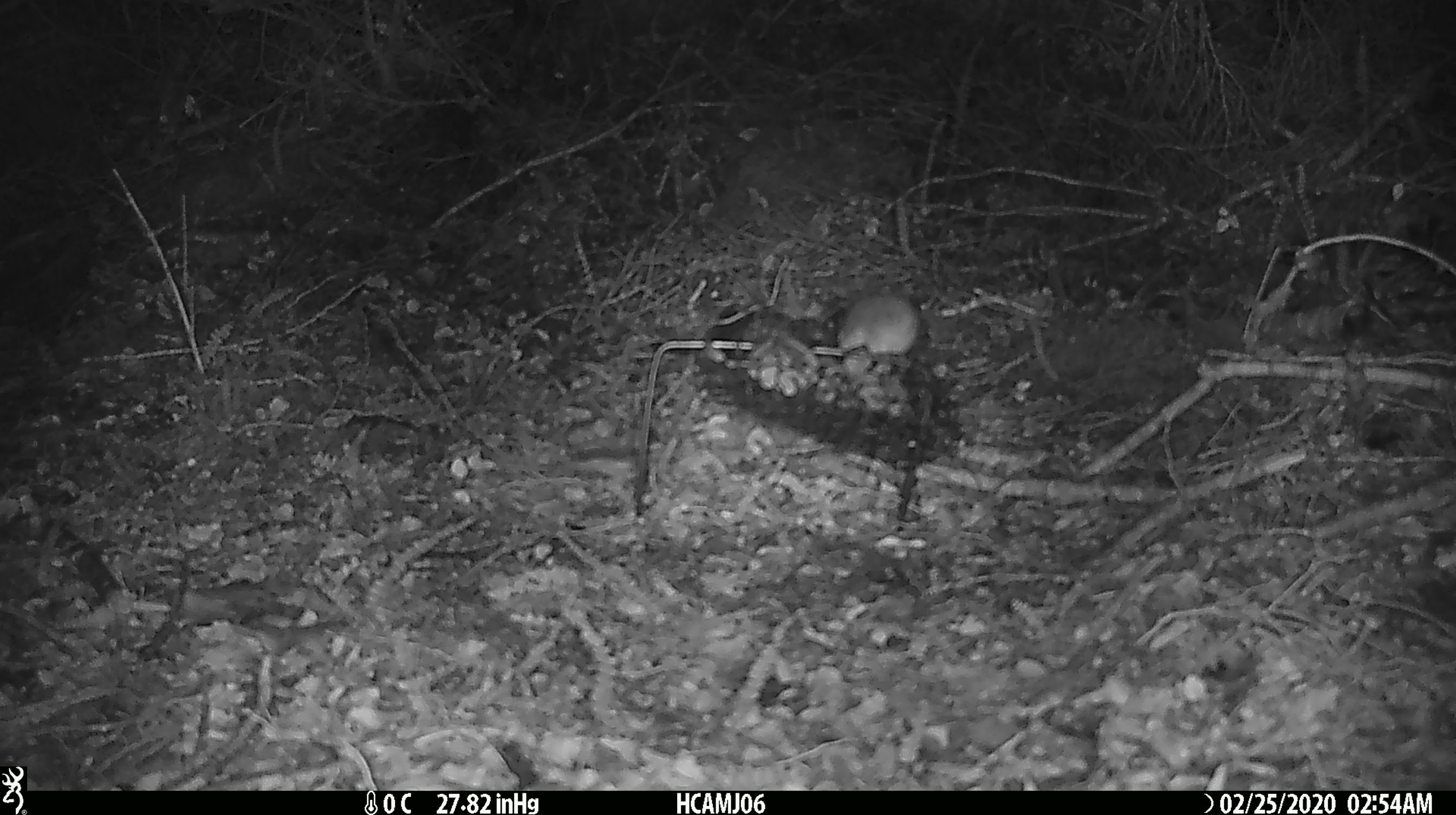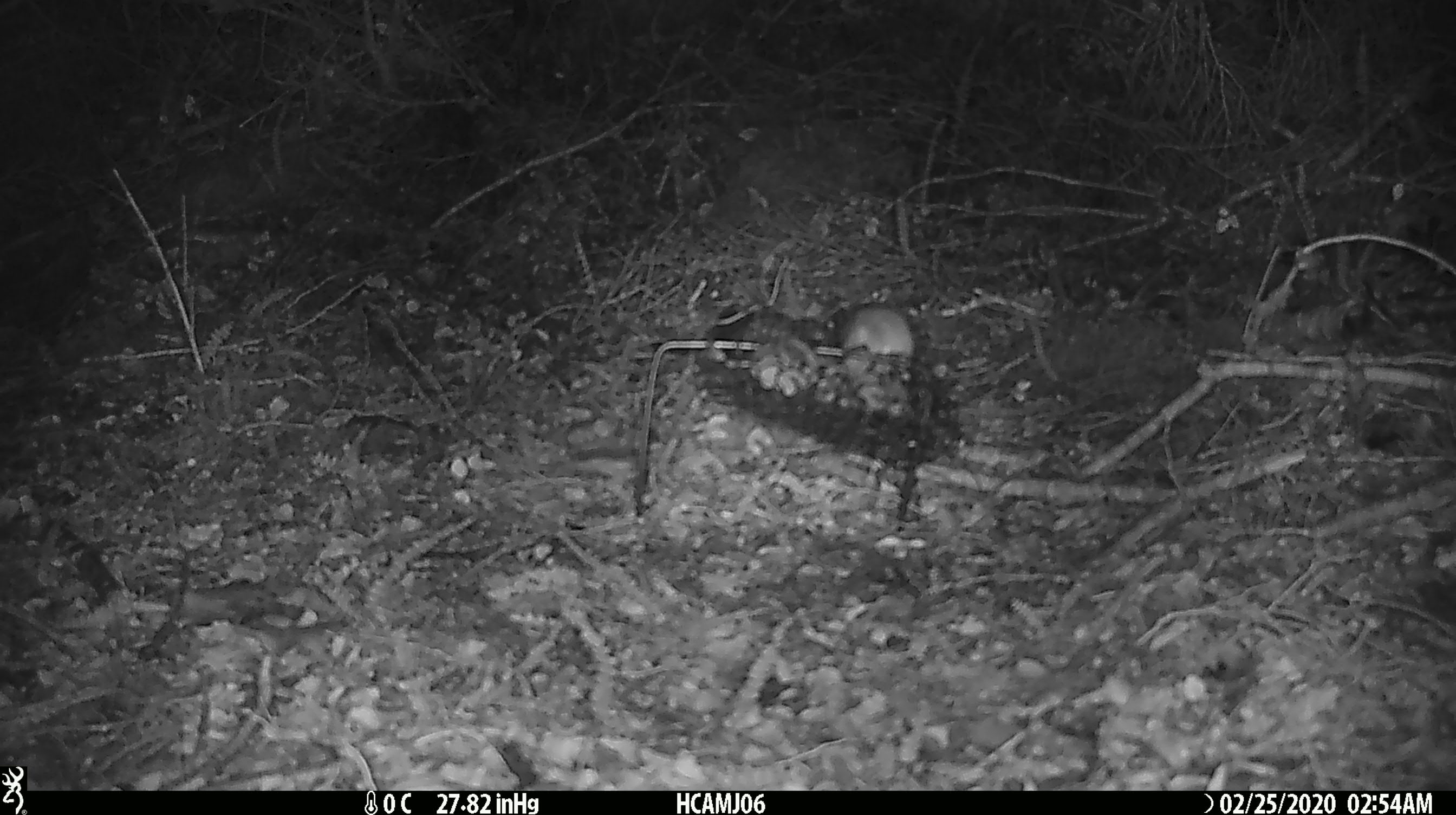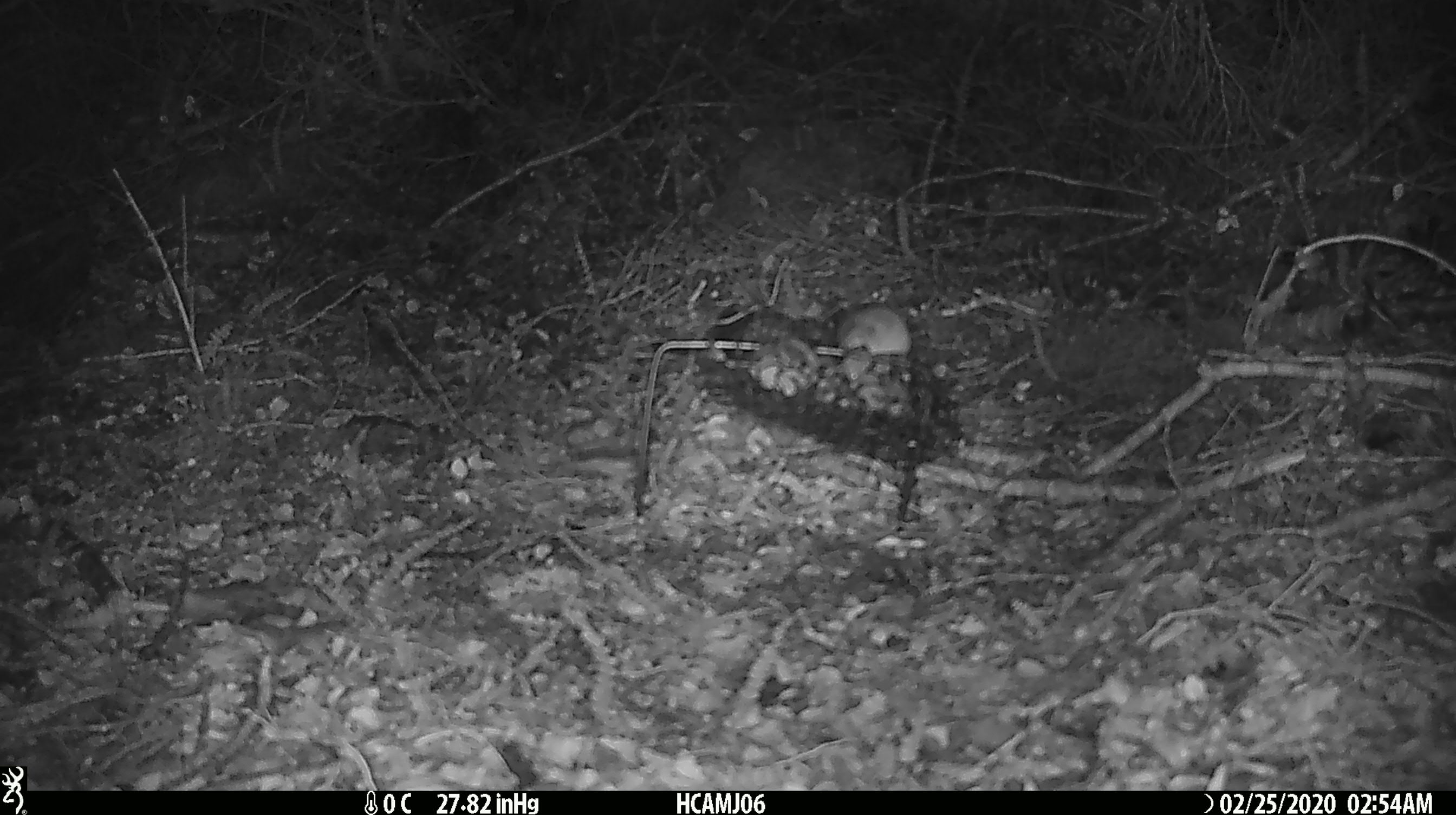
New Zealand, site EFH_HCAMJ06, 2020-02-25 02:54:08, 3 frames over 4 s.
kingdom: Animalia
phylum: Chordata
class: Mammalia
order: Rodentia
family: Muridae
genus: Mus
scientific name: Mus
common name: mouse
Mouse (Mus).